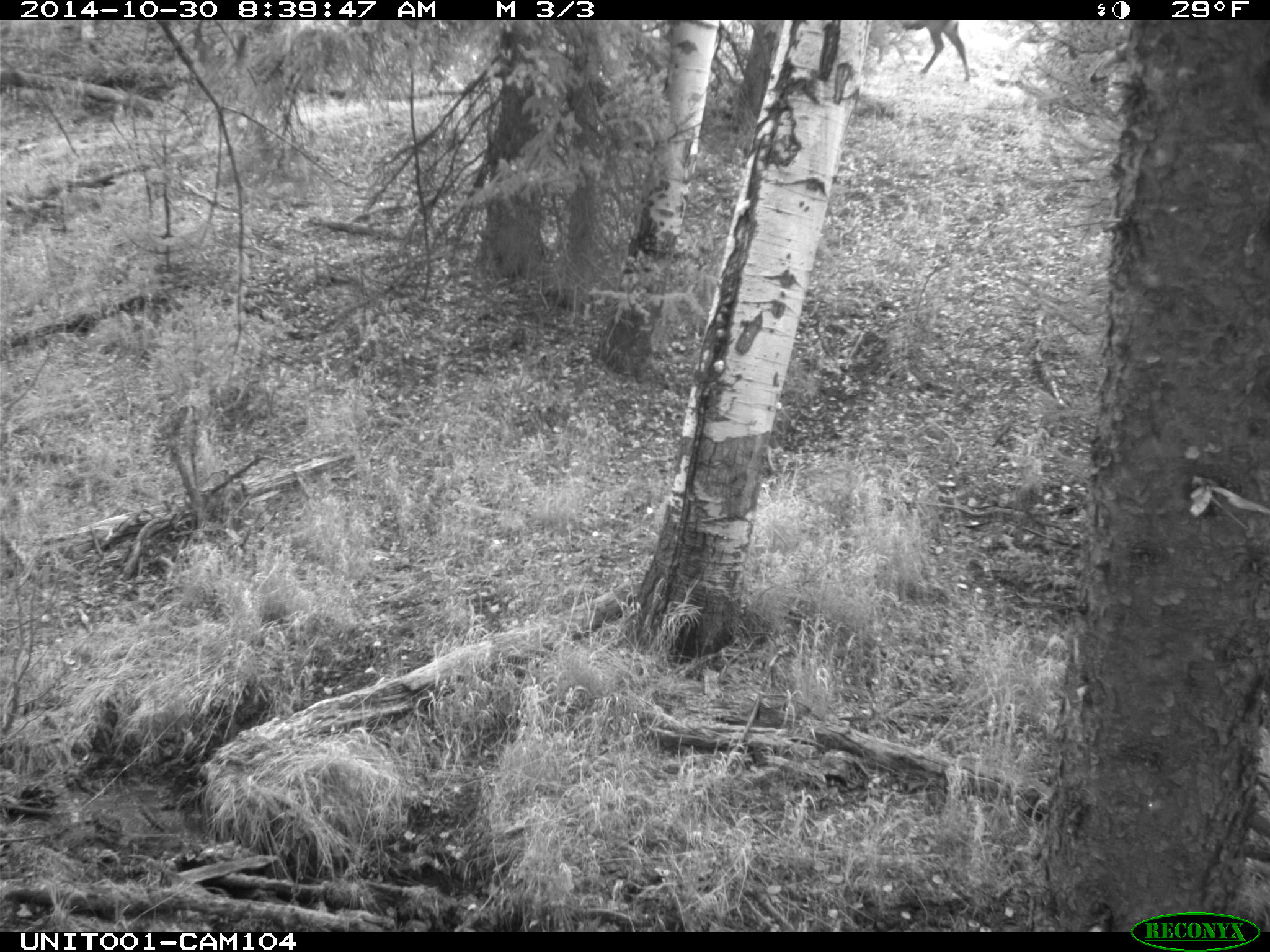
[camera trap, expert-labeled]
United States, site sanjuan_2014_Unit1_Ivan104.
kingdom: Animalia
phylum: Chordata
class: Mammalia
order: Artiodactyla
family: Cervidae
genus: Cervus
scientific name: Cervus elaphus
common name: red deer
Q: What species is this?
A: Cervus elaphus (red deer).